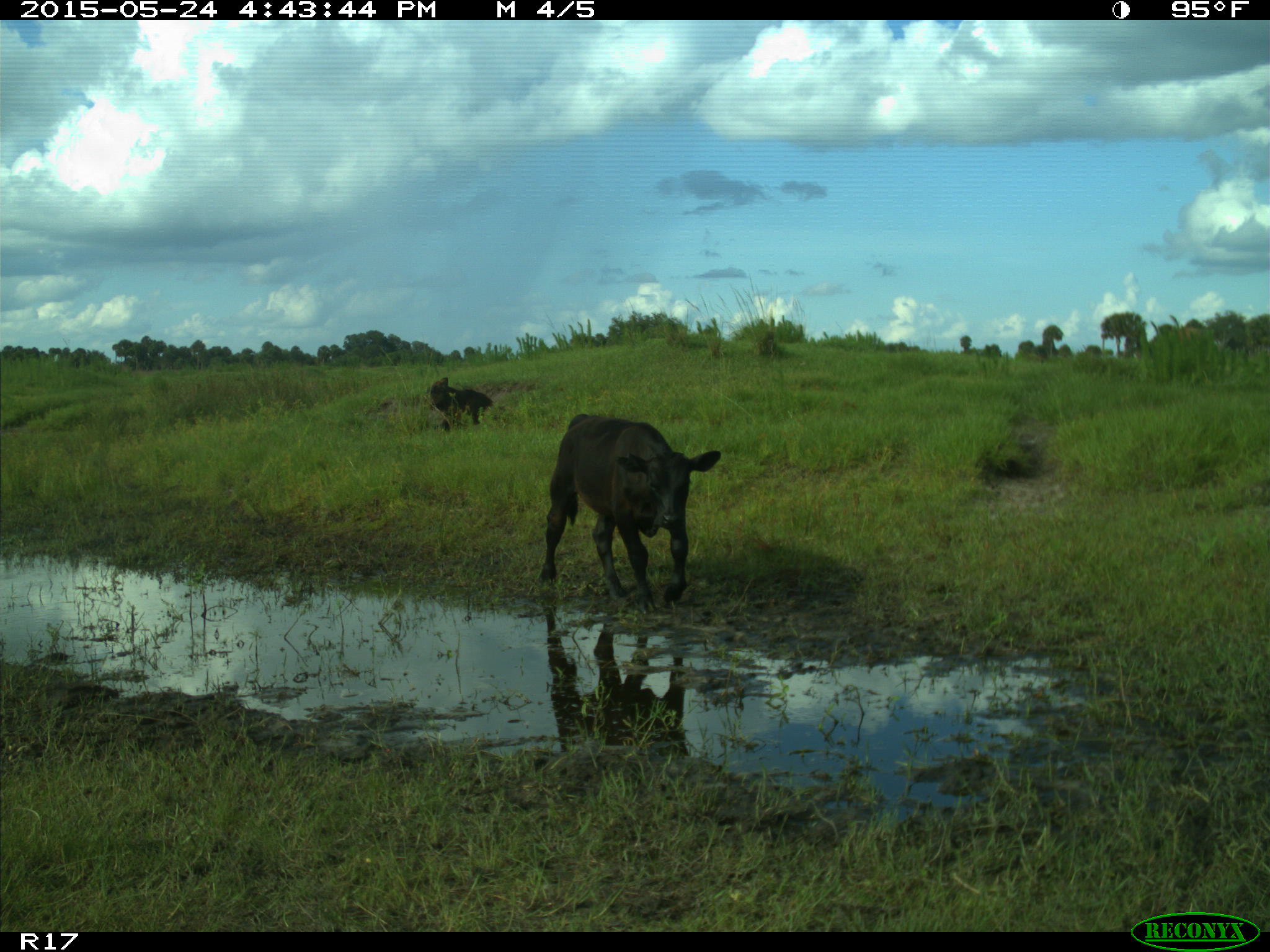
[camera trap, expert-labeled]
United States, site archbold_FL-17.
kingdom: Animalia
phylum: Chordata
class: Mammalia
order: Artiodactyla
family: Bovidae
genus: Bos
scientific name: Bos taurus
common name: domestic cow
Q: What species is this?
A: Bos taurus (domestic cow).